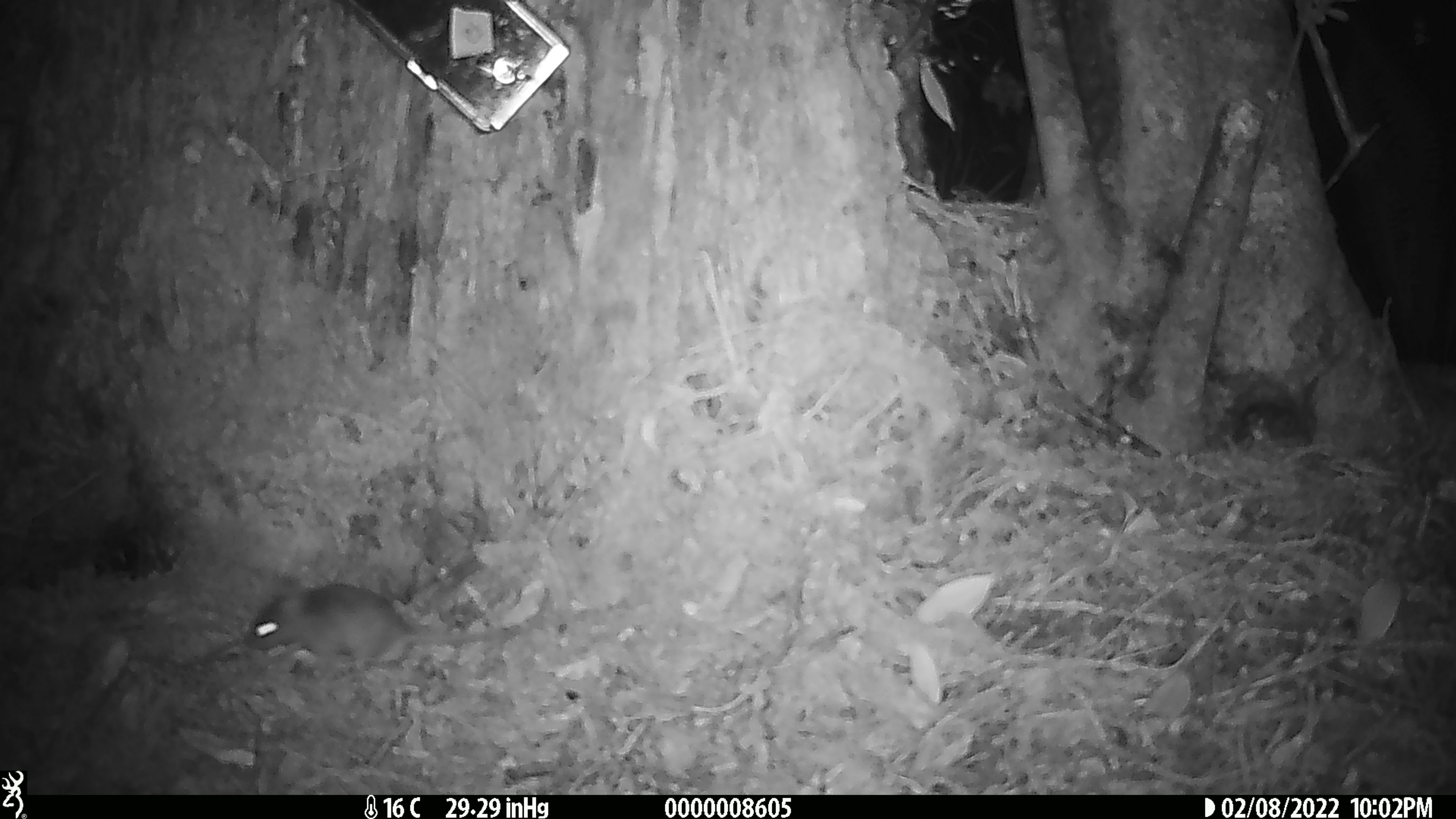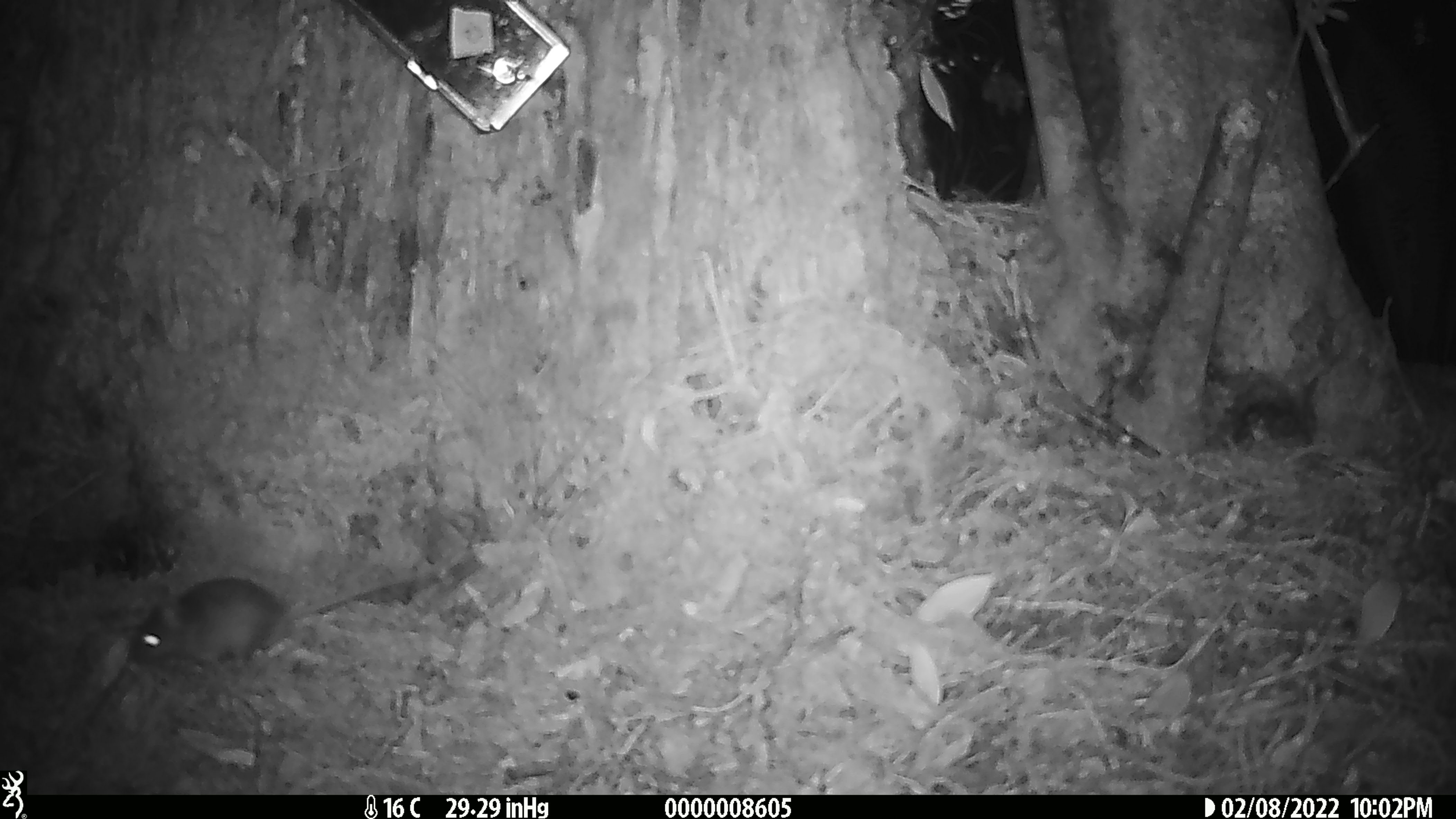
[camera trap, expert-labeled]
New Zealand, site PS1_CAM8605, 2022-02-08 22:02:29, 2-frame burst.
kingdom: Animalia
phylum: Chordata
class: Mammalia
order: Rodentia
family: Muridae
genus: Mus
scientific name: Mus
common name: mouse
Mouse (Mus).